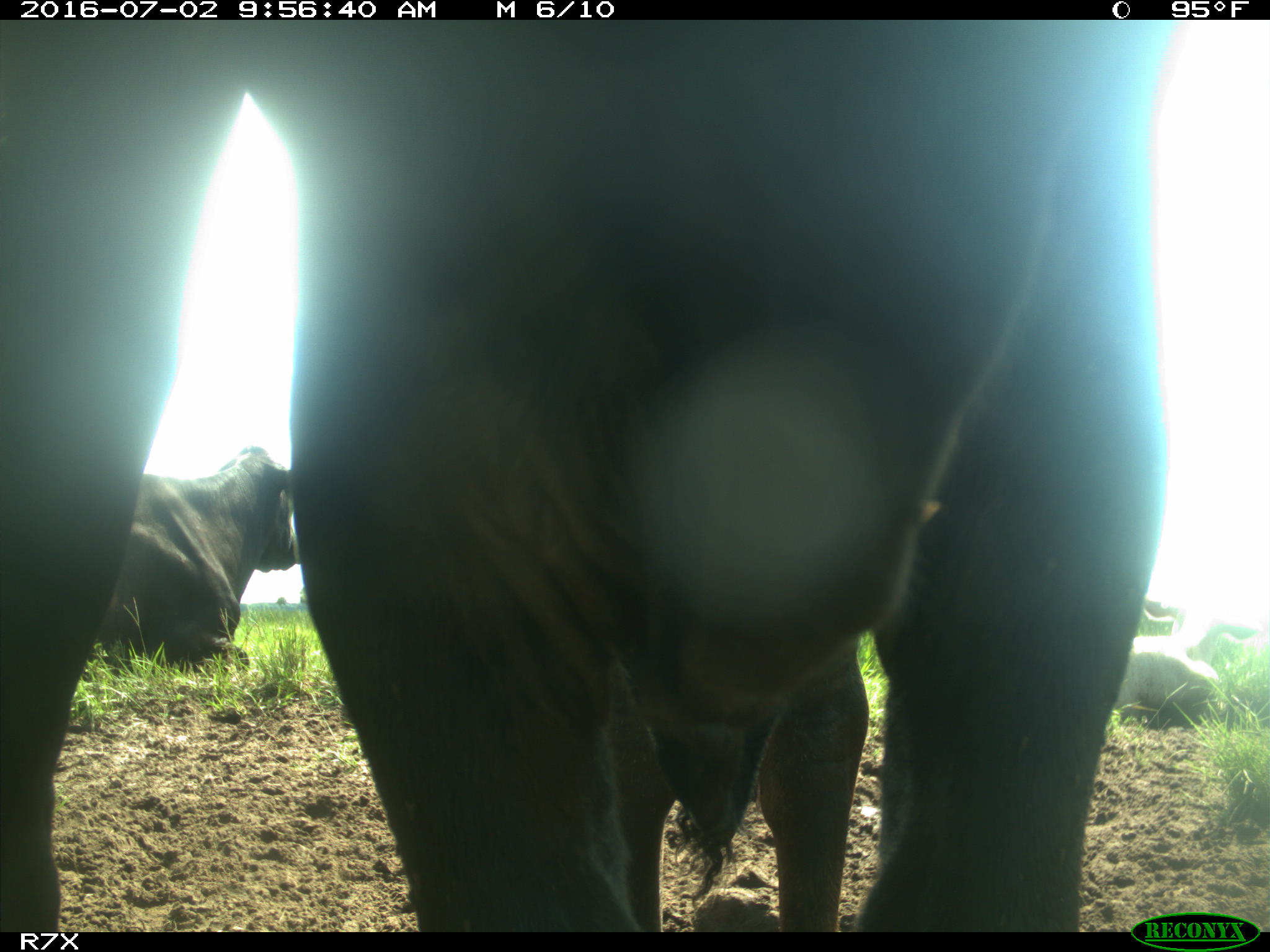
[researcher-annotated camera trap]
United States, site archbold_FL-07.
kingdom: Animalia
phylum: Chordata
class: Mammalia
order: Artiodactyla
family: Bovidae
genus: Bos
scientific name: Bos taurus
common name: domestic cow